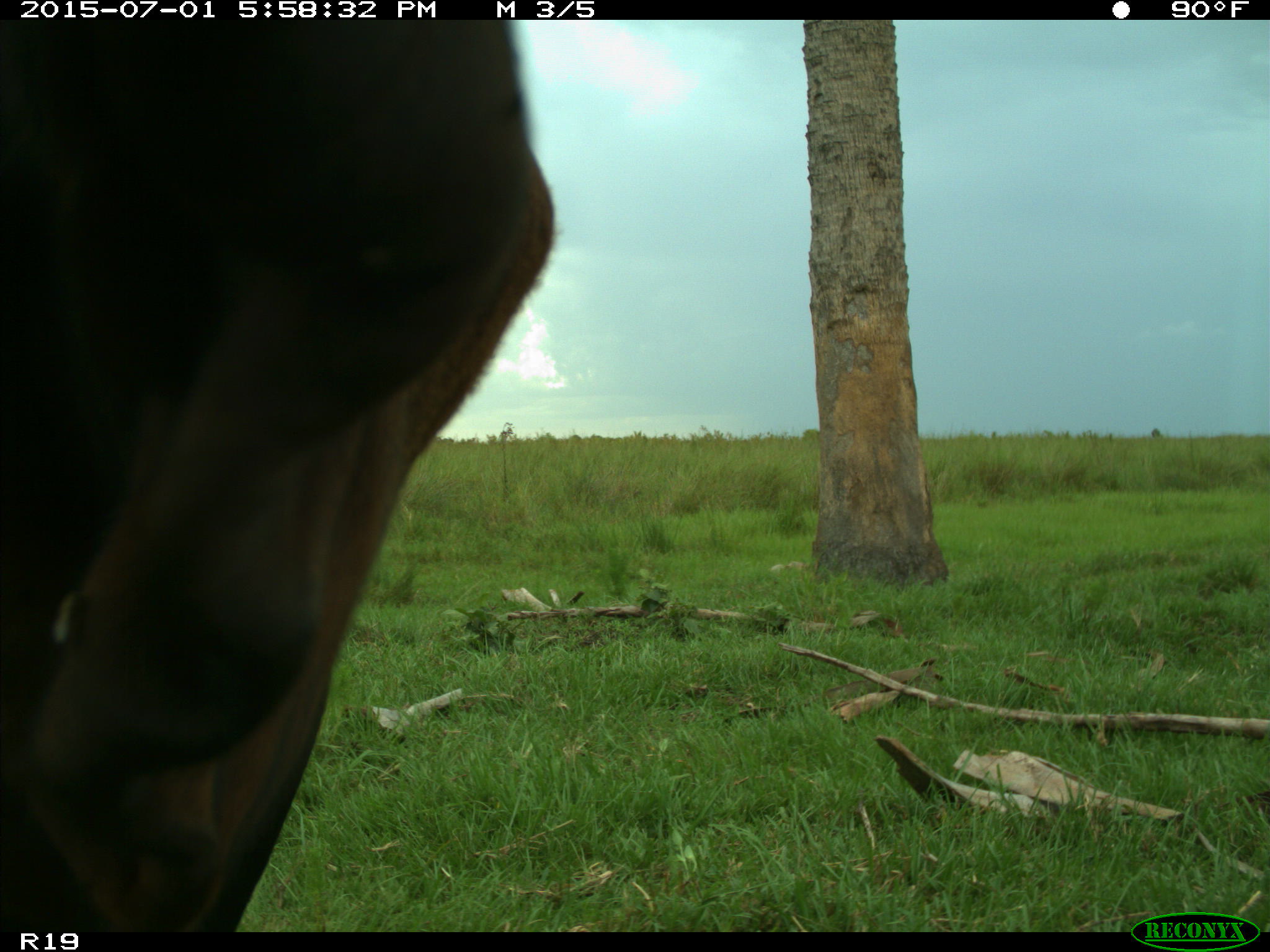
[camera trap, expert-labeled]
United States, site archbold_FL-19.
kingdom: Animalia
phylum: Chordata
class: Mammalia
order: Artiodactyla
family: Bovidae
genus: Bos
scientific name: Bos taurus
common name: domestic cow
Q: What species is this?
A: Bos taurus (domestic cow).